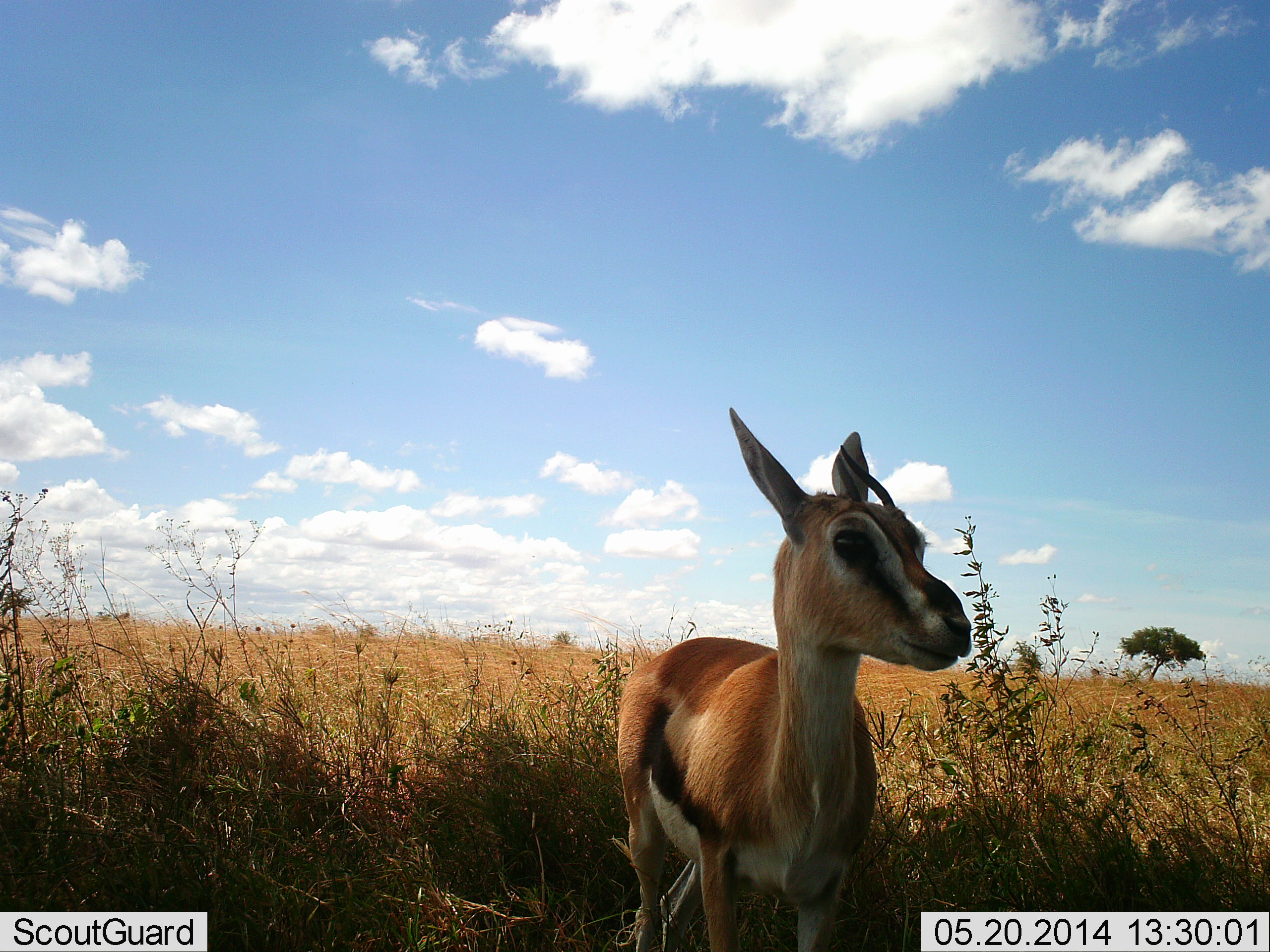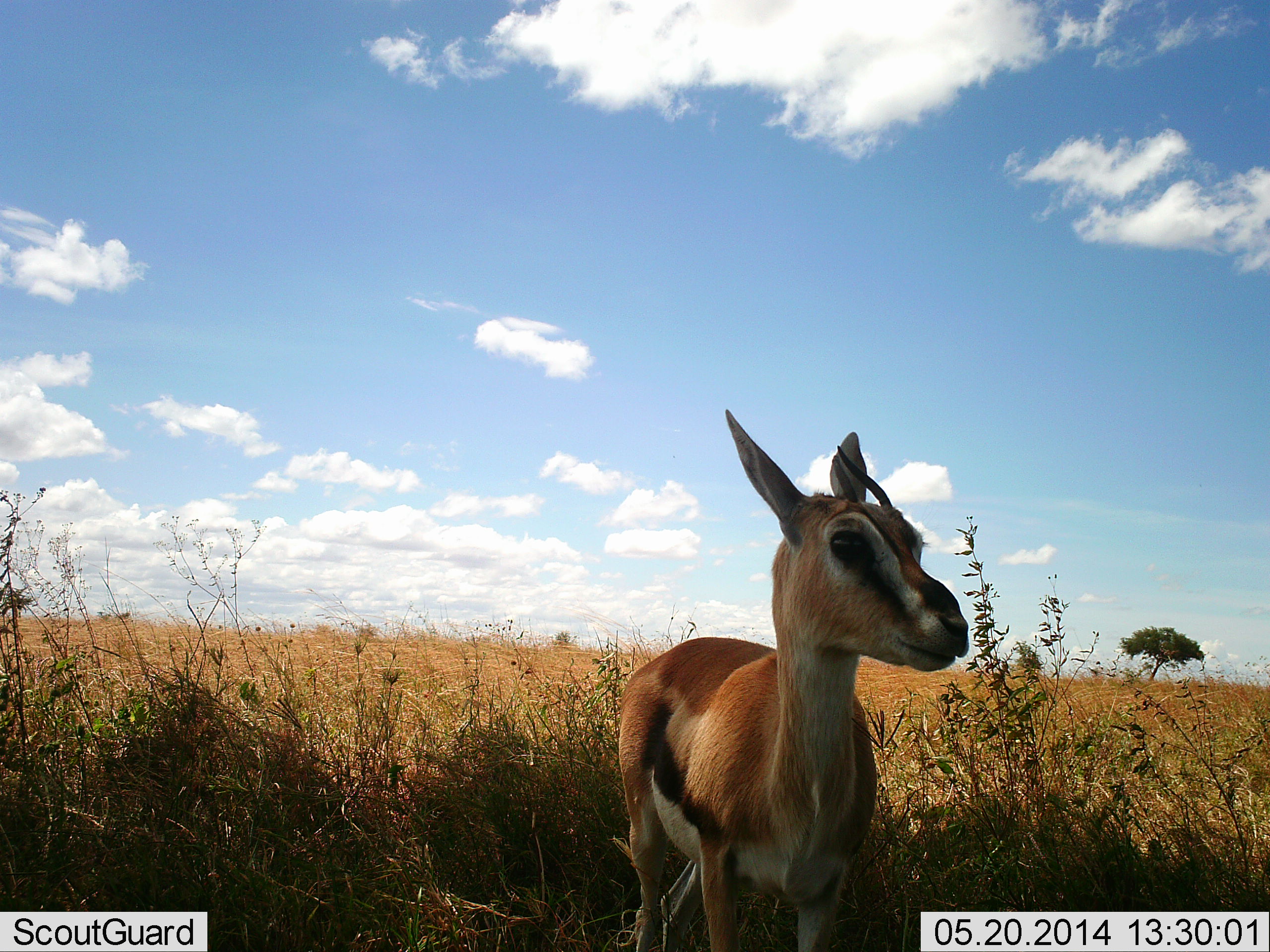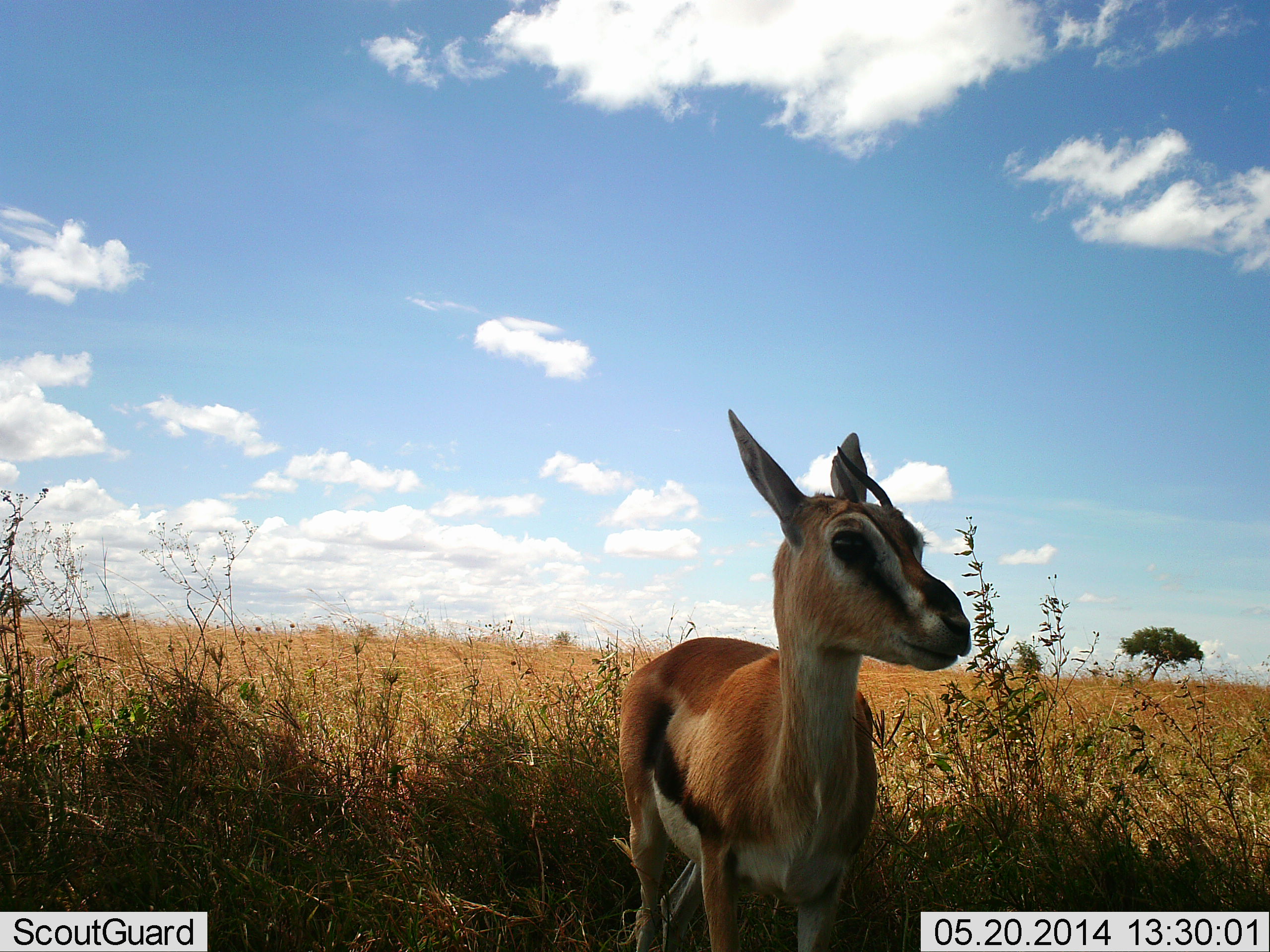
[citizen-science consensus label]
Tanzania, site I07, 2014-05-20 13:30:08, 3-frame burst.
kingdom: Animalia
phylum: Chordata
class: Mammalia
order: Artiodactyla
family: Bovidae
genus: Eudorcas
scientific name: Eudorcas thomsonii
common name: thomson's gazelle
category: gazellethomsons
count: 1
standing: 100%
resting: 0%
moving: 0%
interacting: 0%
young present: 0%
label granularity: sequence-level